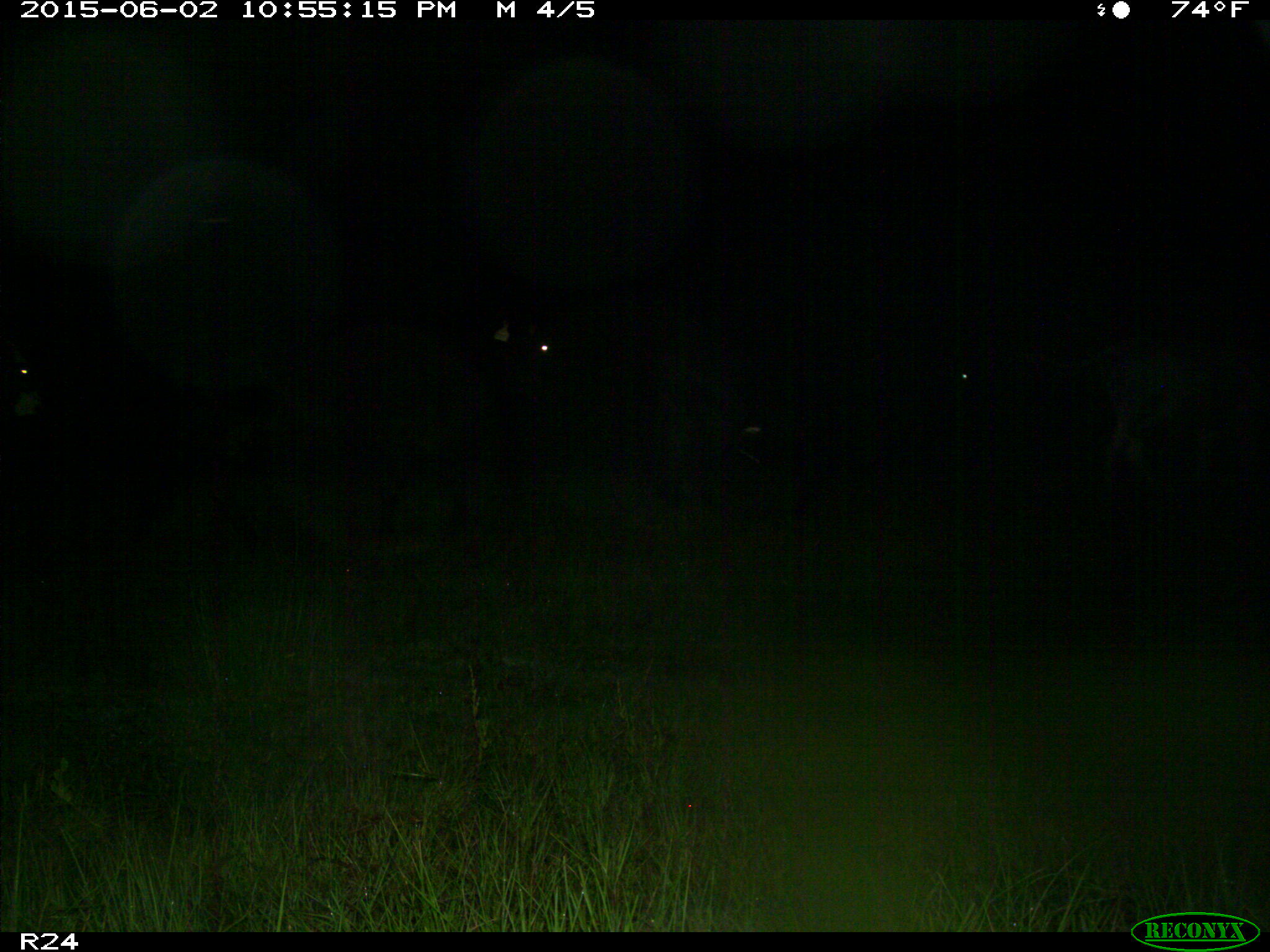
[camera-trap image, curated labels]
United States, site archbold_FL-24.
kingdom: Animalia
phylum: Chordata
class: Mammalia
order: Artiodactyla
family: Bovidae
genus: Bos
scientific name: Bos taurus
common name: domestic cow